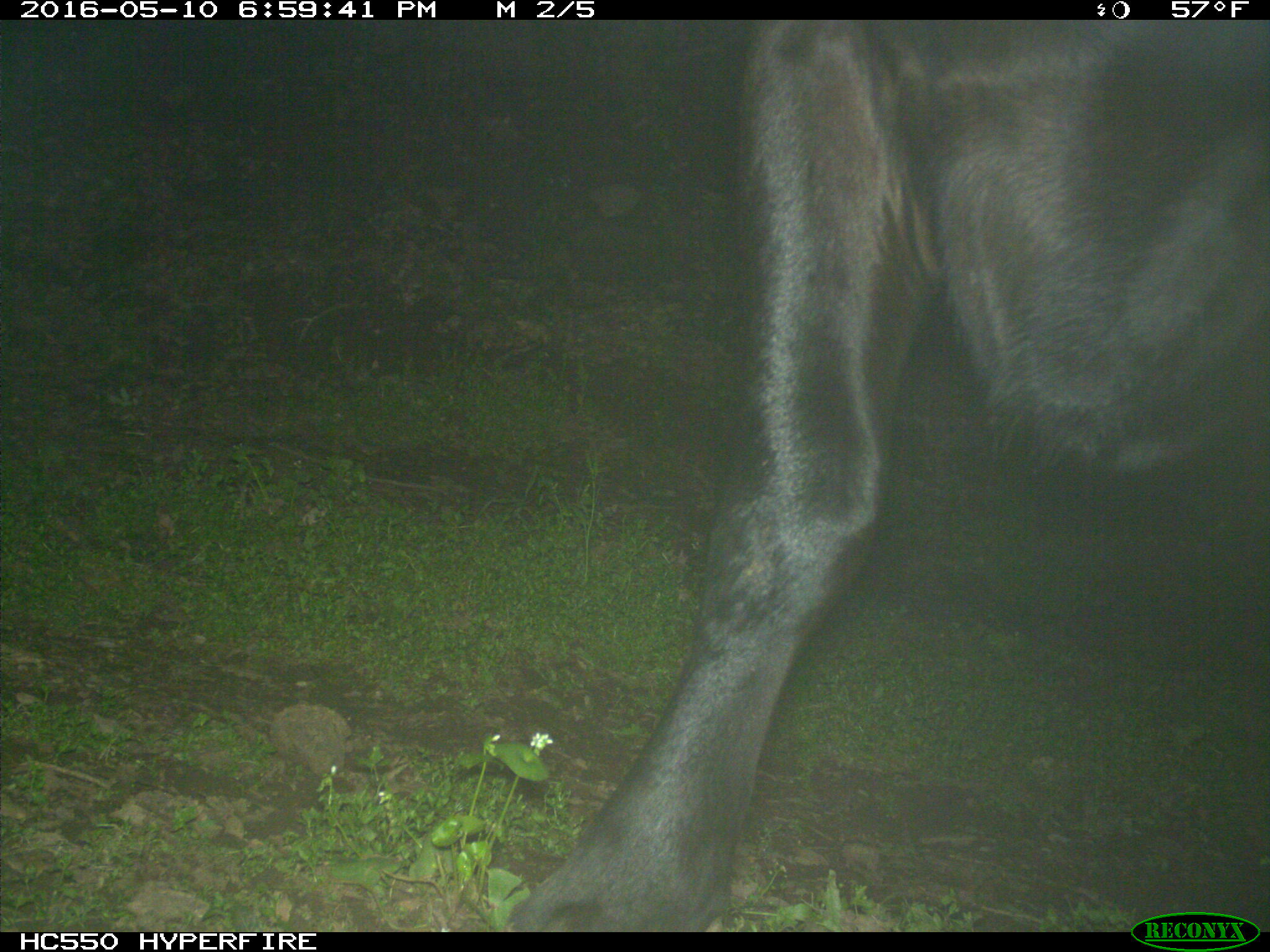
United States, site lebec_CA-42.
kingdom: Animalia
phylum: Chordata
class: Mammalia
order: Artiodactyla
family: Bovidae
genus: Bos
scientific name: Bos taurus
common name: domestic cow